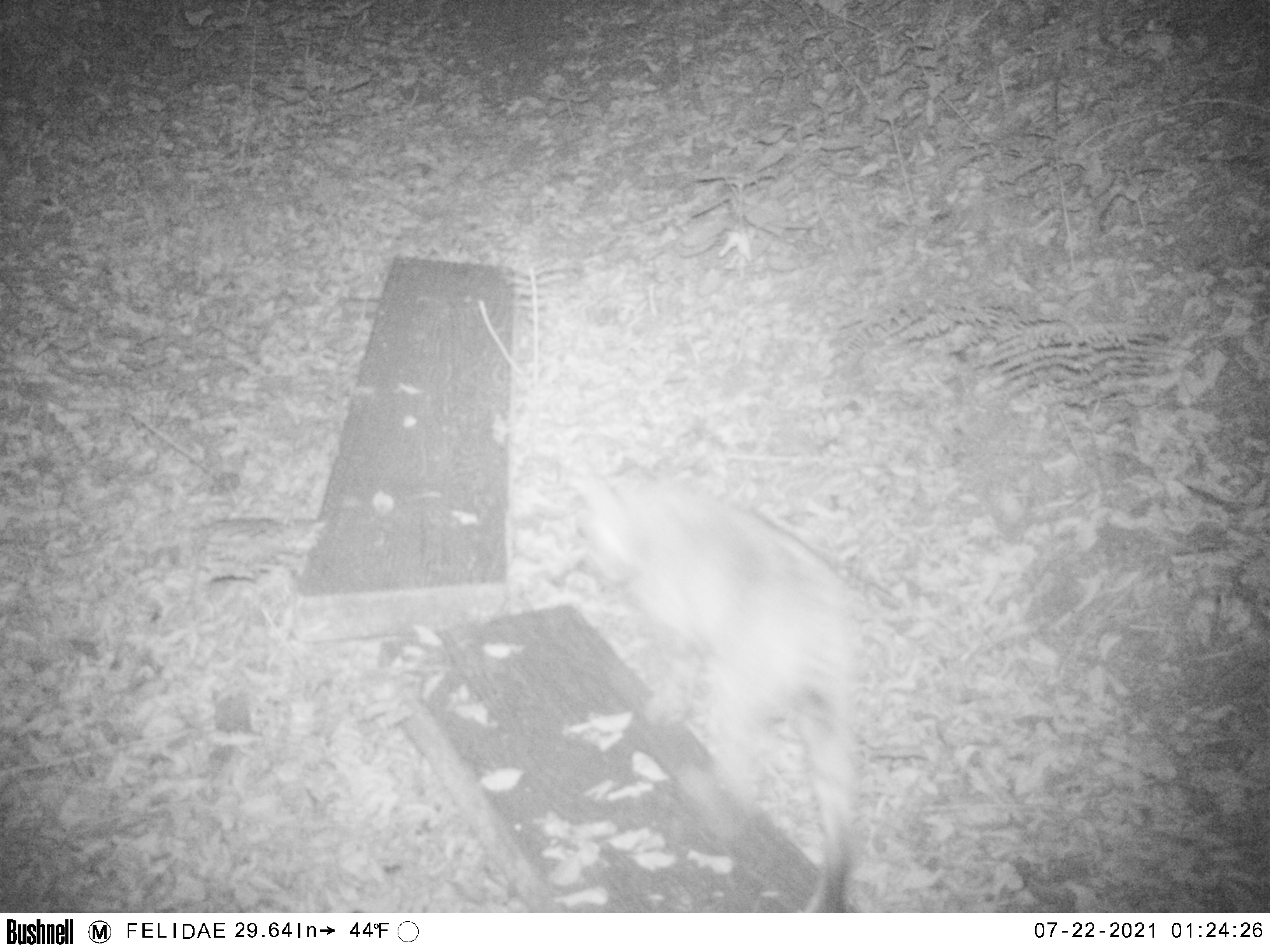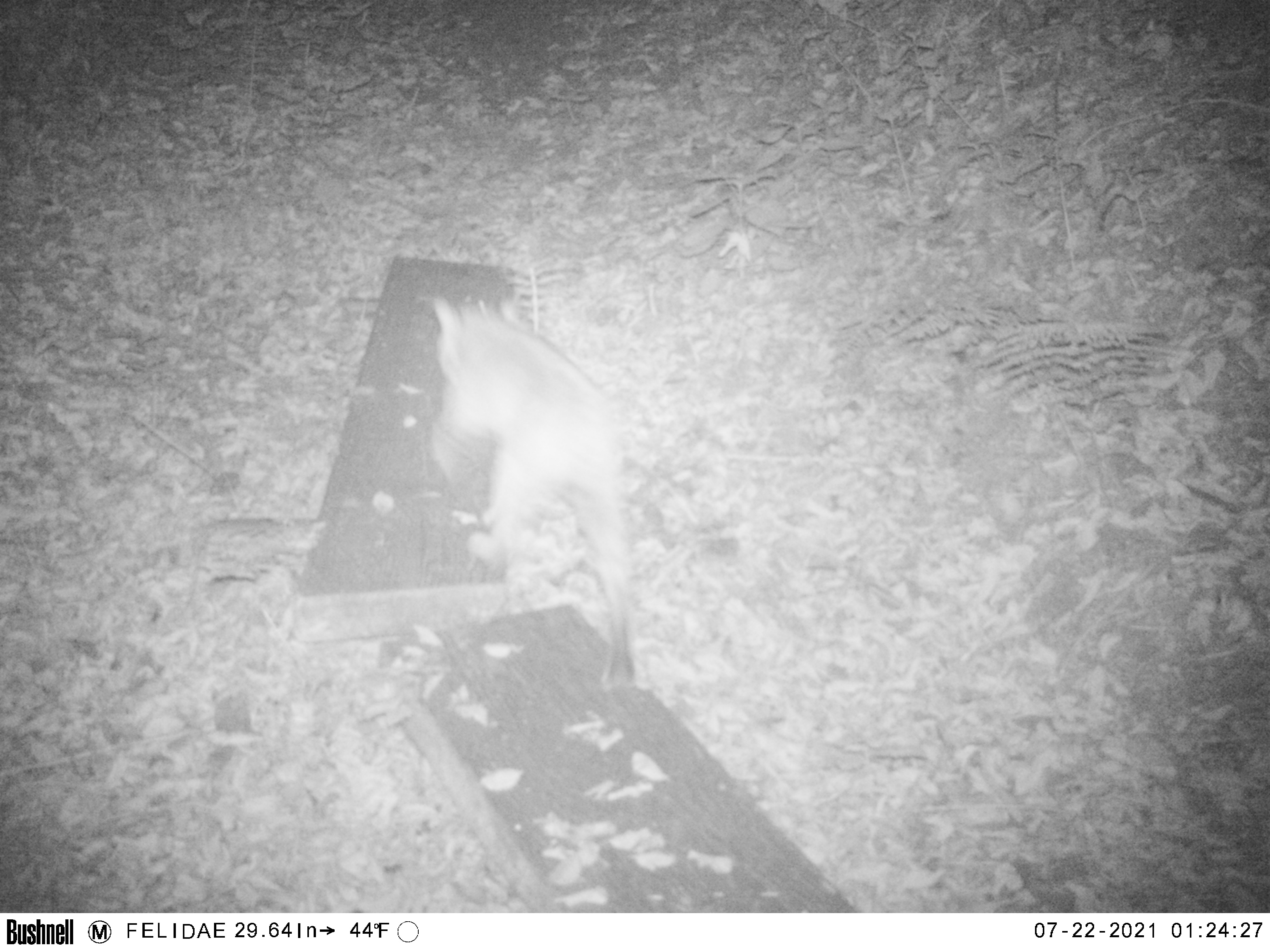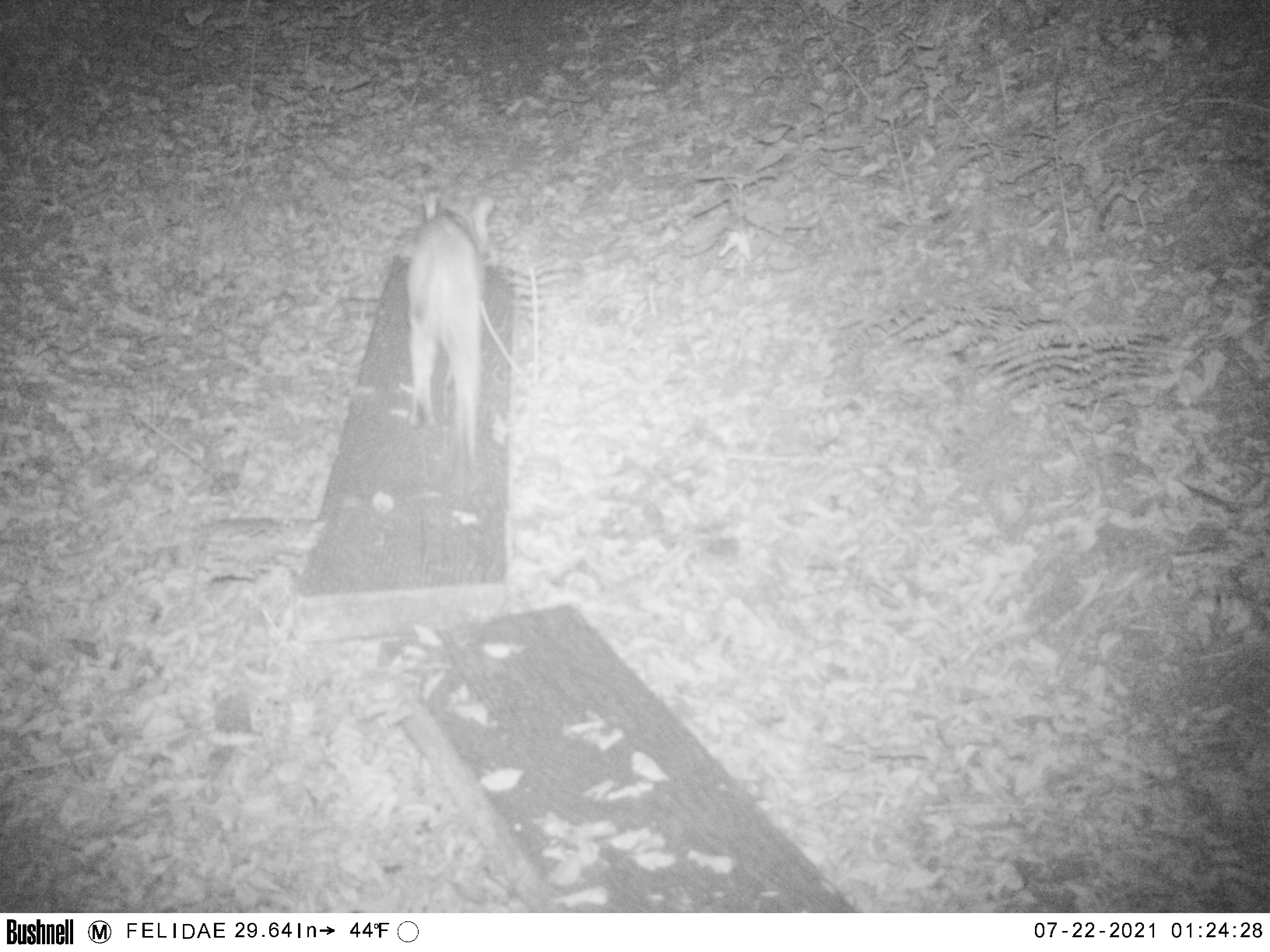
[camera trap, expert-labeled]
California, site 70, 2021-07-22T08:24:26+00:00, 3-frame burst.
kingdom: Animalia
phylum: Chordata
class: Mammalia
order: Carnivora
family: Felidae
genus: Lynx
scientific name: Lynx rufus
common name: bobcat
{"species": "bobcat (Lynx rufus)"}